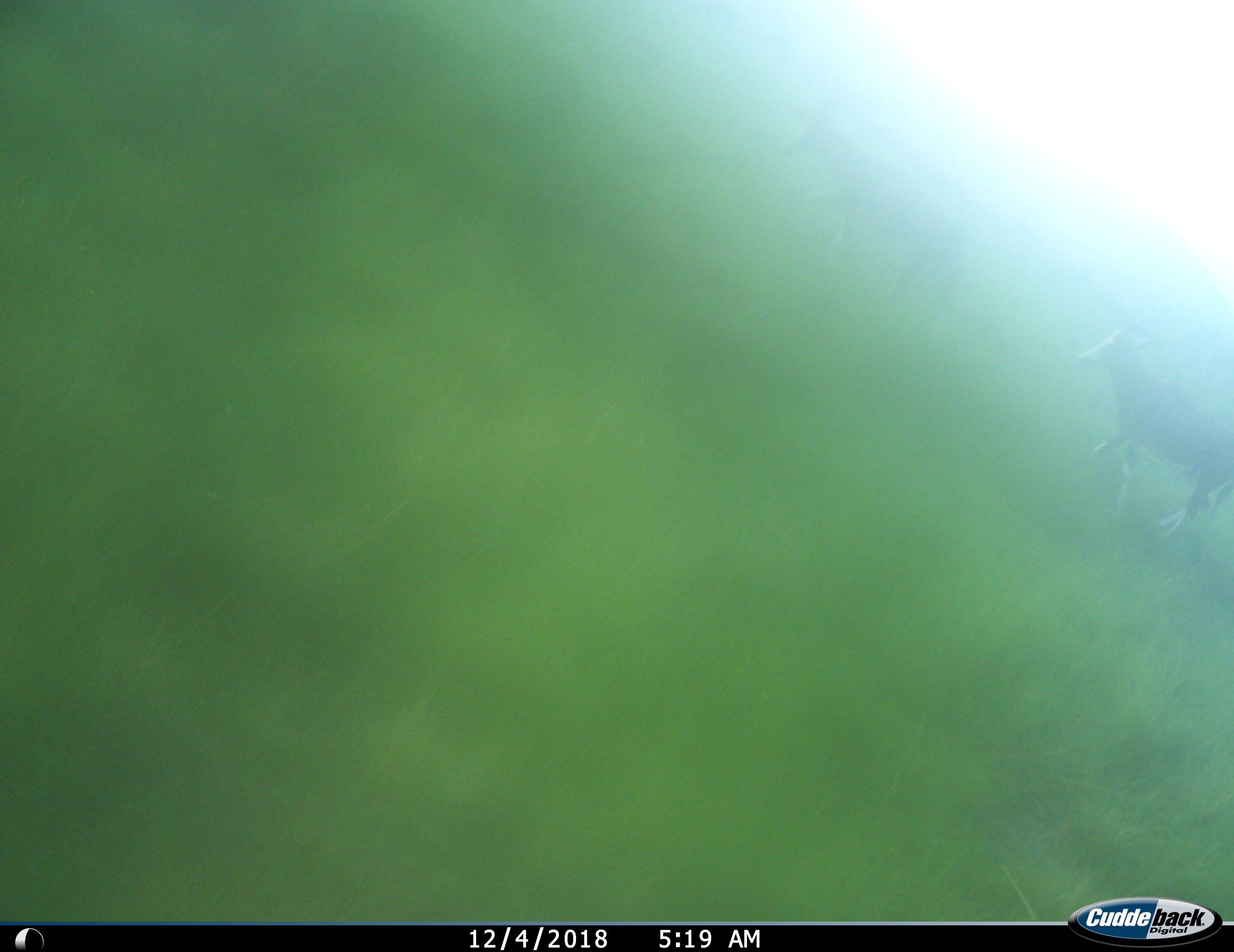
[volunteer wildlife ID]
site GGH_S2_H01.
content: unidentified animal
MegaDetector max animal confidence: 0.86